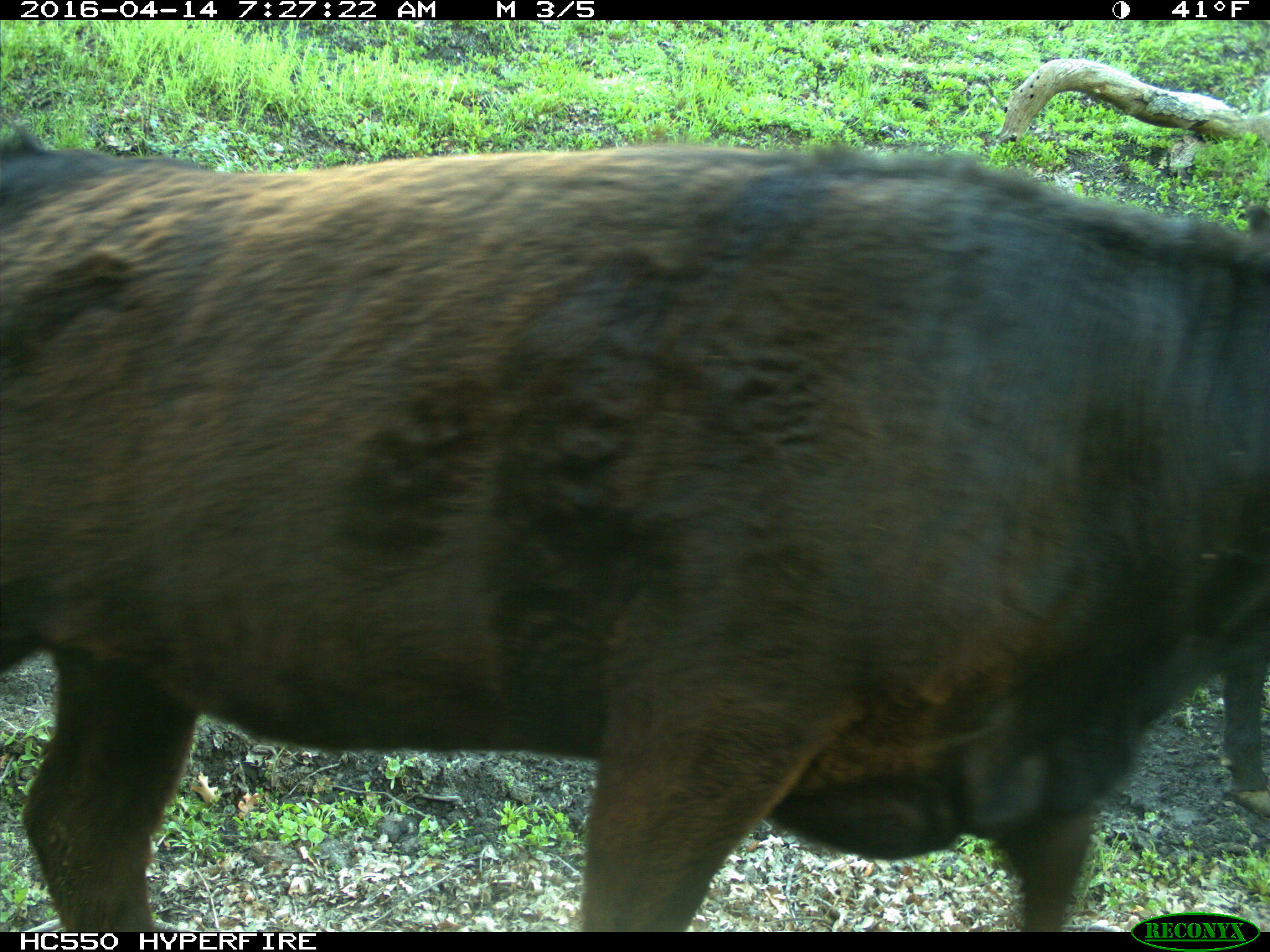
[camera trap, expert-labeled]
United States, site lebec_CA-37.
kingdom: Animalia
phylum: Chordata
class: Mammalia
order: Artiodactyla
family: Bovidae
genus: Bos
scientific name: Bos taurus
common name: domestic cow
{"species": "Bos taurus (domestic cow)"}